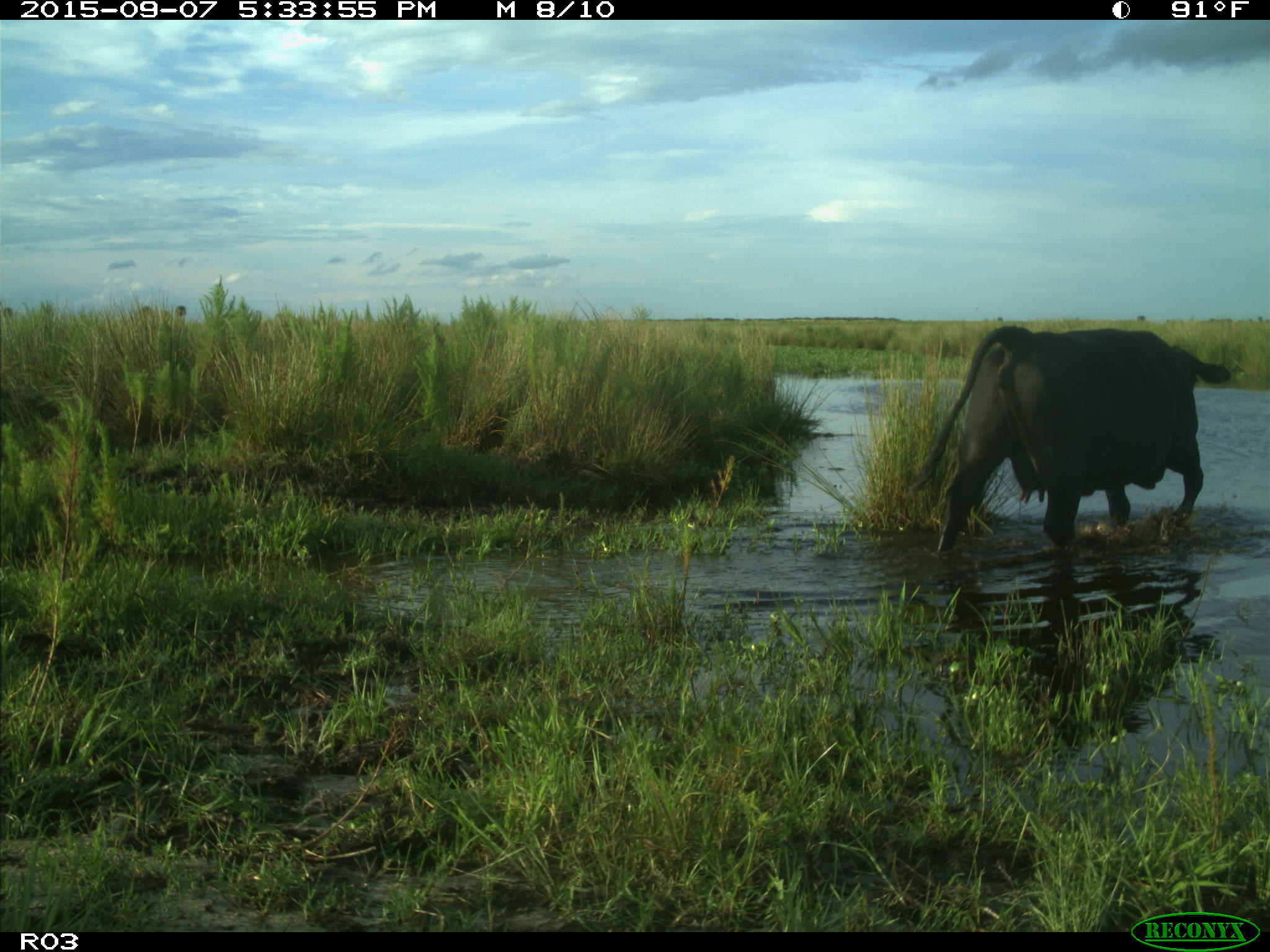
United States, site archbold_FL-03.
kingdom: Animalia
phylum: Chordata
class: Mammalia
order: Artiodactyla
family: Bovidae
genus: Bos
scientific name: Bos taurus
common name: domestic cow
Bos taurus (domestic cow).